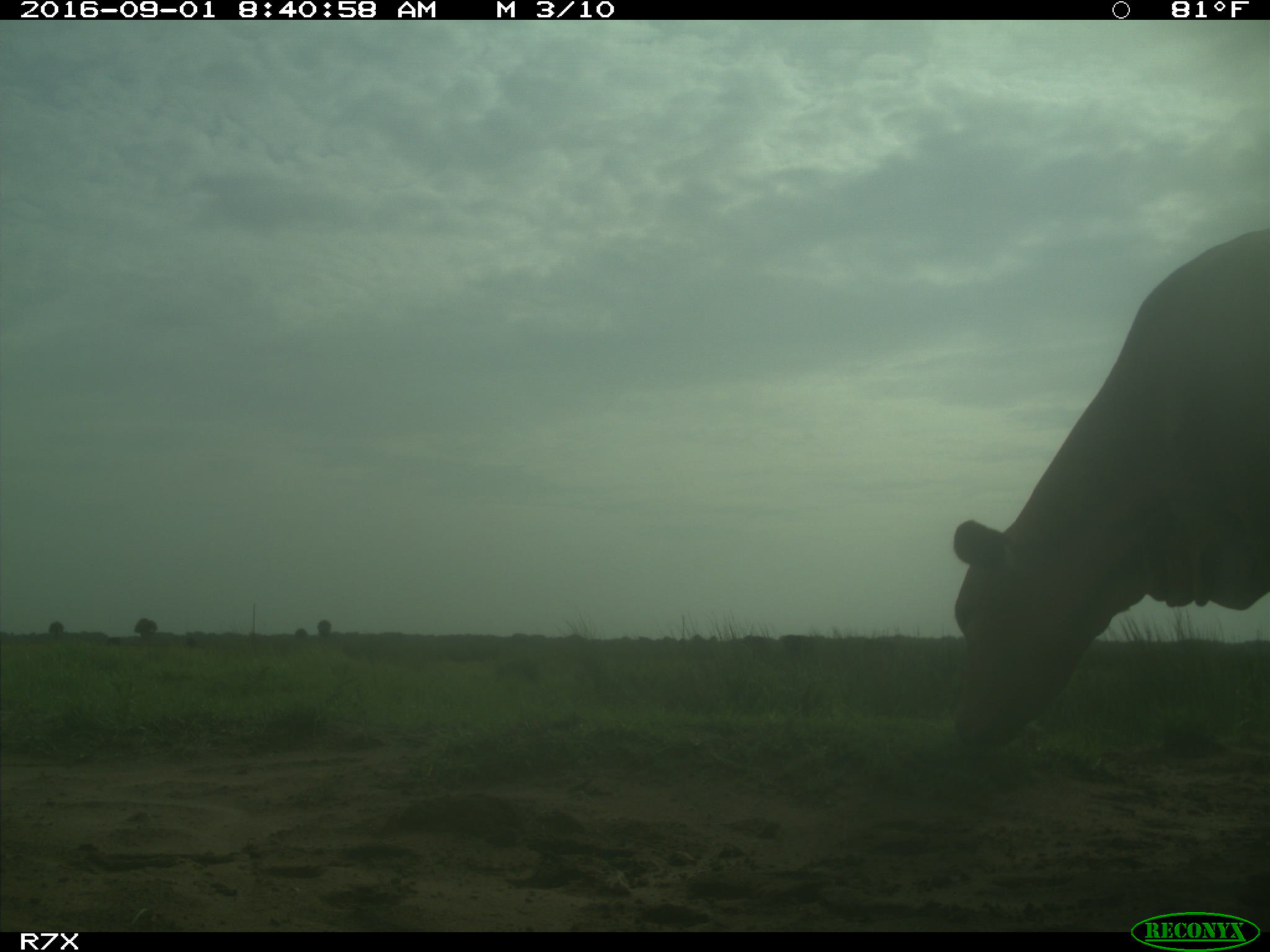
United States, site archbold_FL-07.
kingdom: Animalia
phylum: Chordata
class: Mammalia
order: Artiodactyla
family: Bovidae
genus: Bos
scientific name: Bos taurus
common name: domestic cow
Bos taurus (domestic cow).